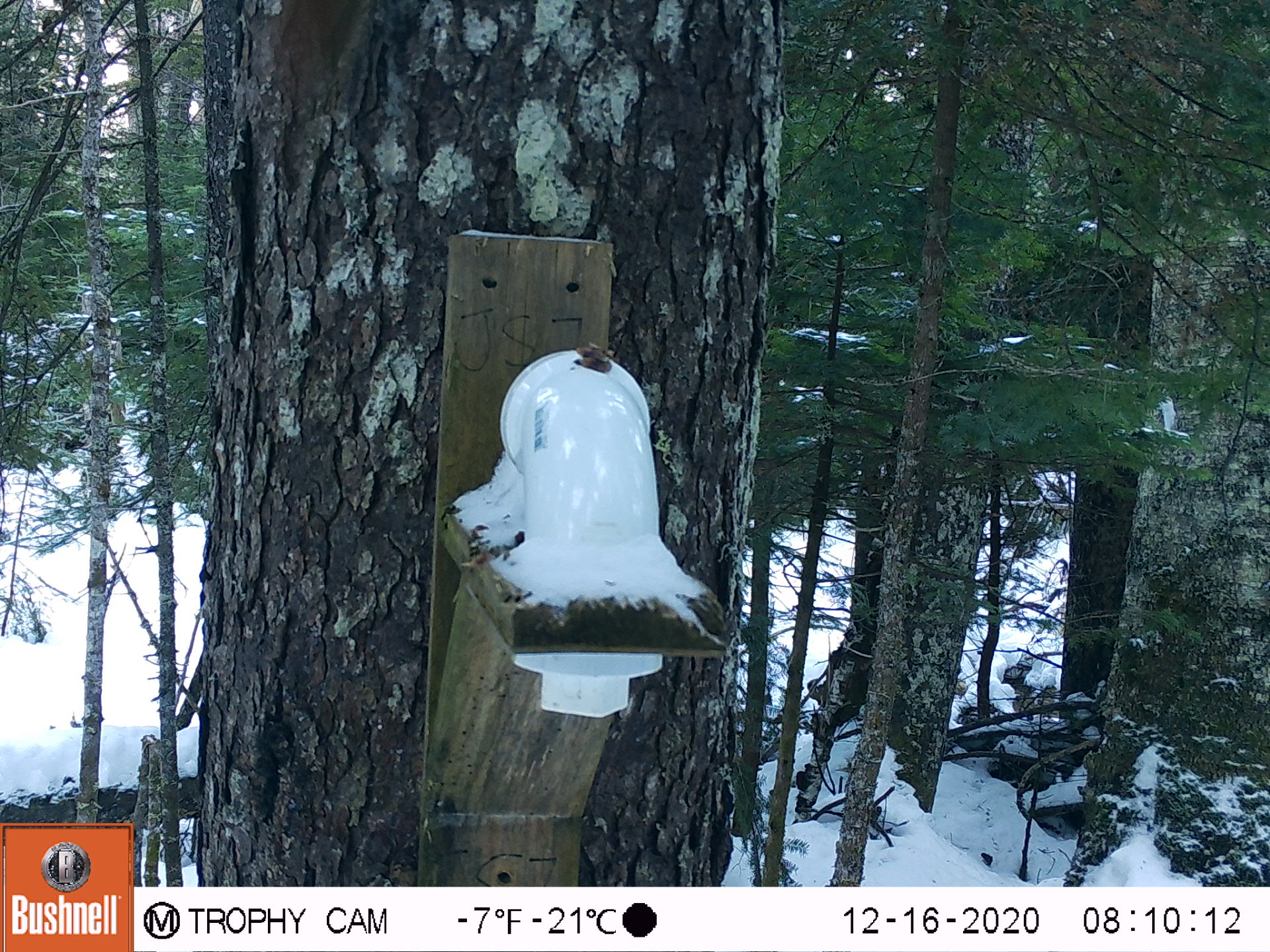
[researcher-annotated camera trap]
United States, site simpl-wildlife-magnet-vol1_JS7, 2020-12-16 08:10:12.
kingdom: Animalia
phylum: Chordata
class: Mammalia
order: Rodentia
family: Sciuridae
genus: Tamiasciurus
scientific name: Tamiasciurus hudsonicus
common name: red squirrel